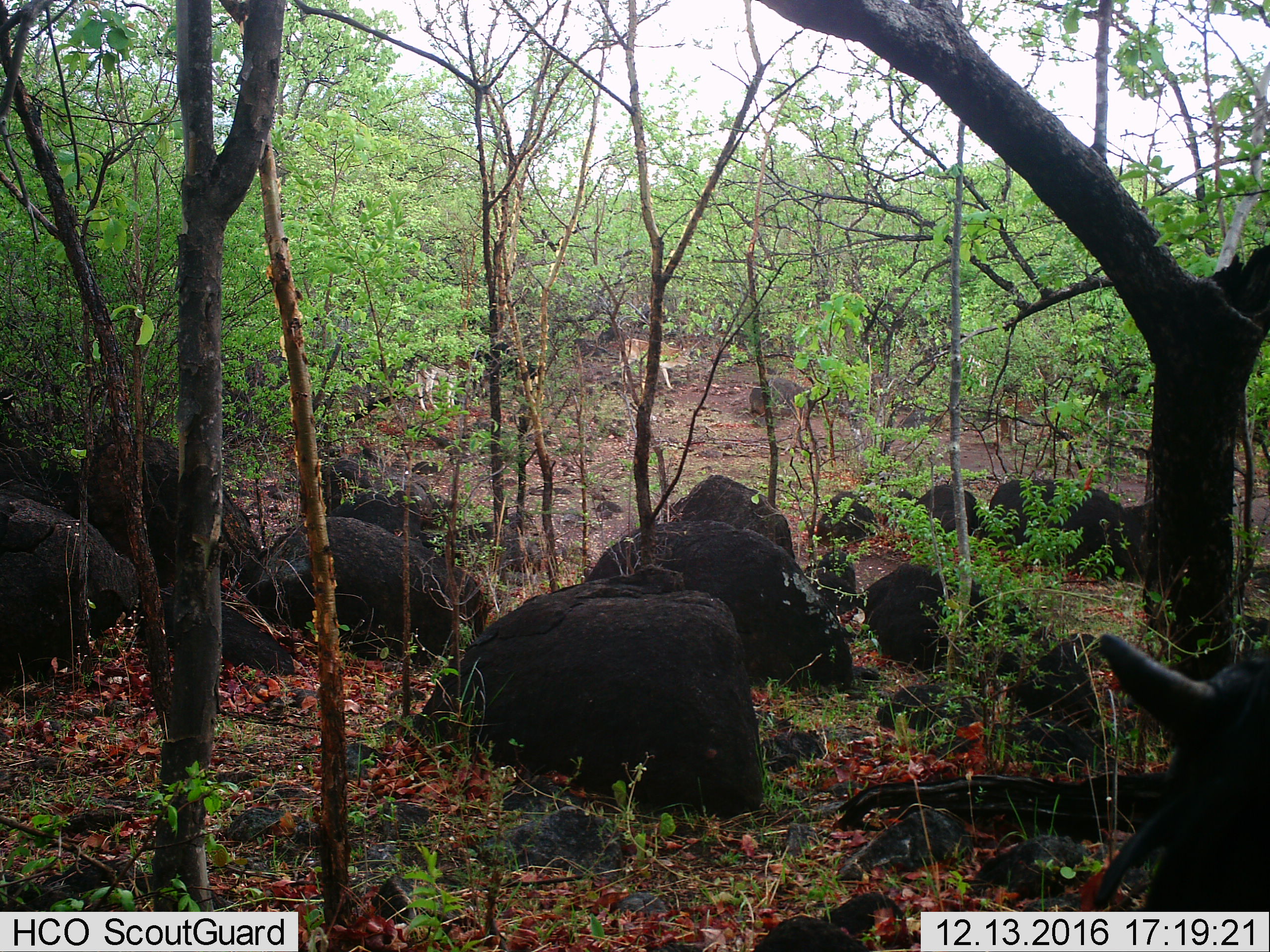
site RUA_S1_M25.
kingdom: Animalia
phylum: Chordata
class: Mammalia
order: Artiodactyla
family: Bovidae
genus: Bos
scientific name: Bos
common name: cattle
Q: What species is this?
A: Cattle (Bos).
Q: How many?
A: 3.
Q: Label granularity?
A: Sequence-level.